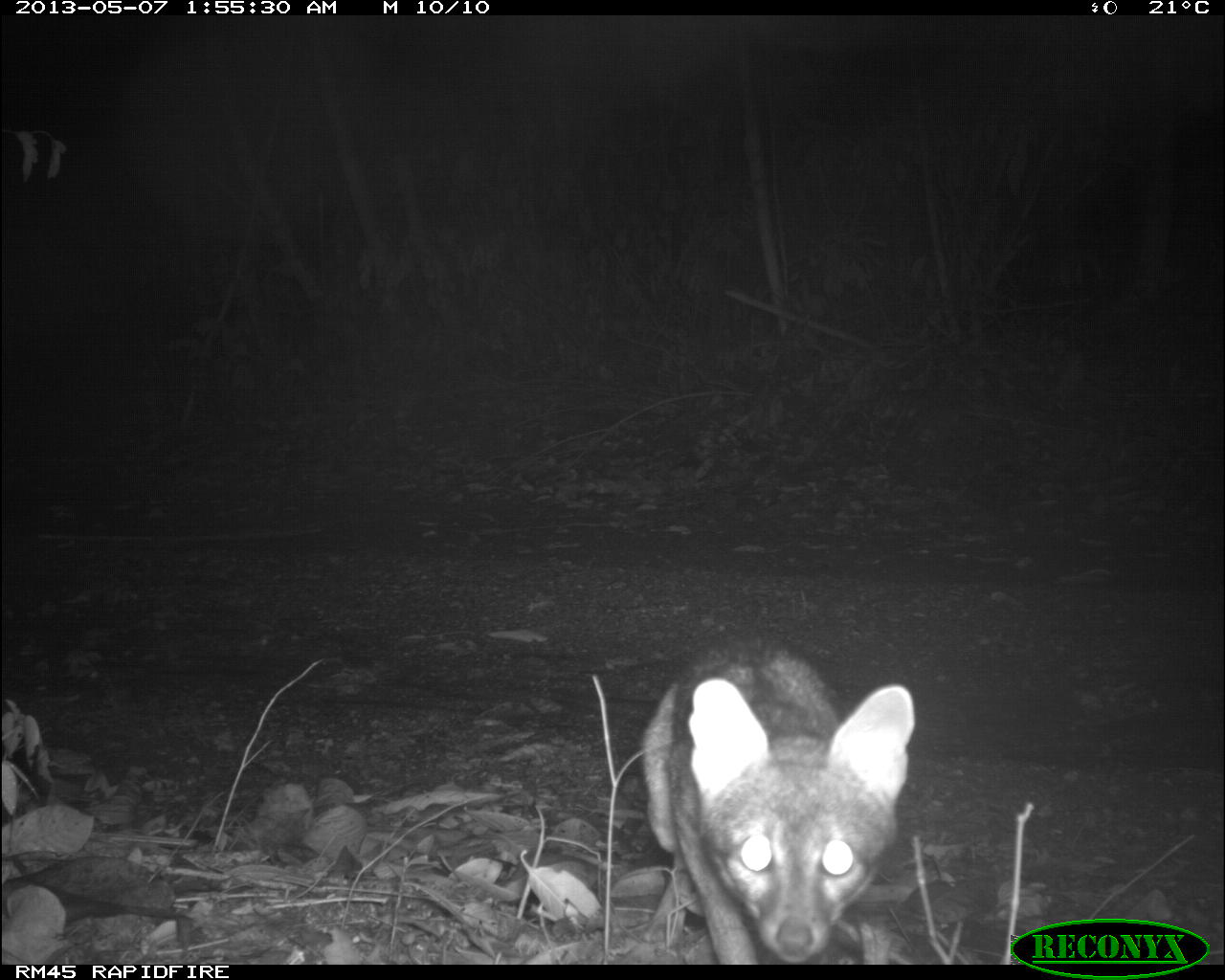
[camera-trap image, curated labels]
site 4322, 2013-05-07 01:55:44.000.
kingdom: Animalia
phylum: Chordata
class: Mammalia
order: Carnivora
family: Canidae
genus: Urocyon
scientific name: Urocyon cinereoargenteus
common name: gray fox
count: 1